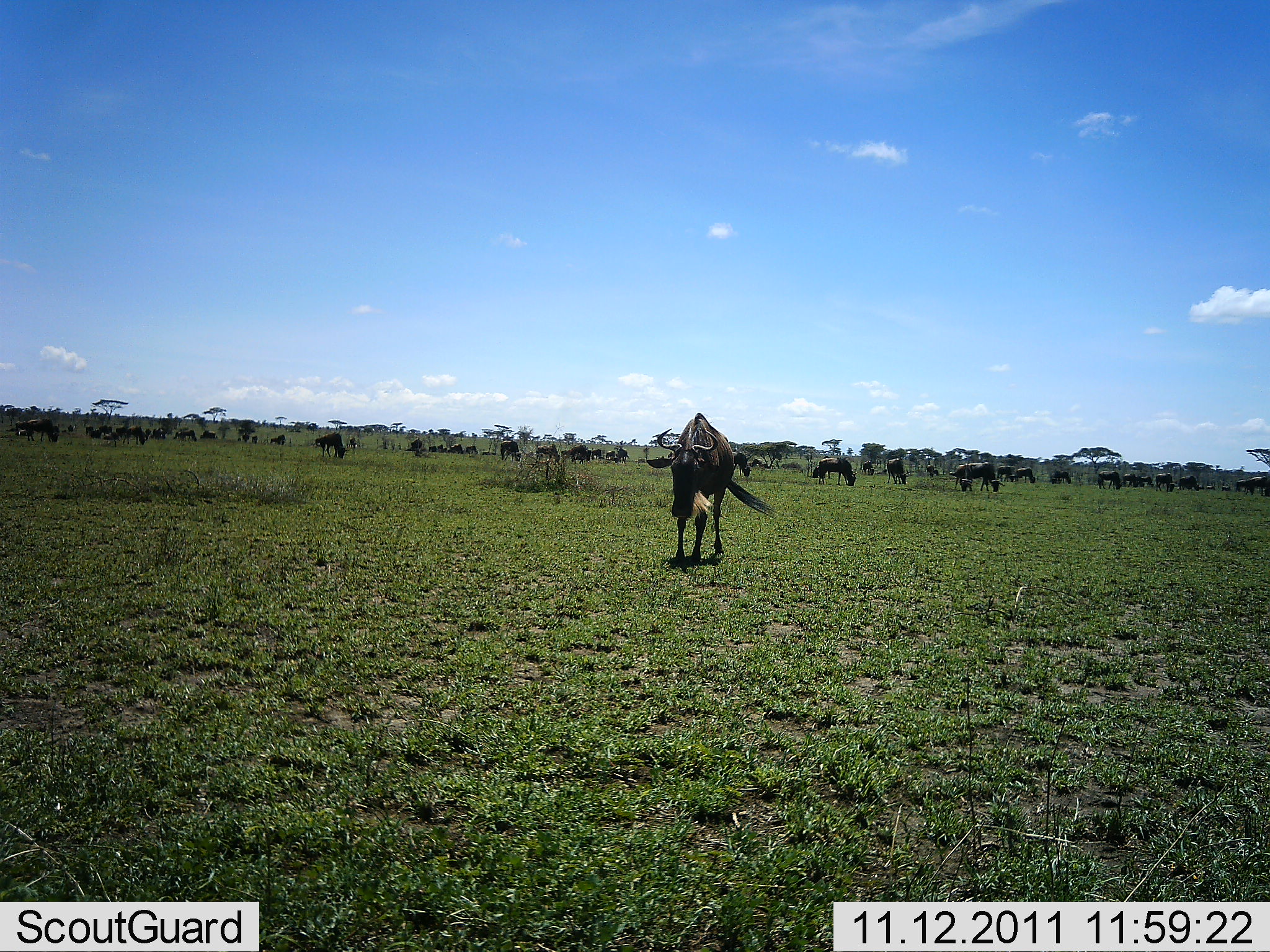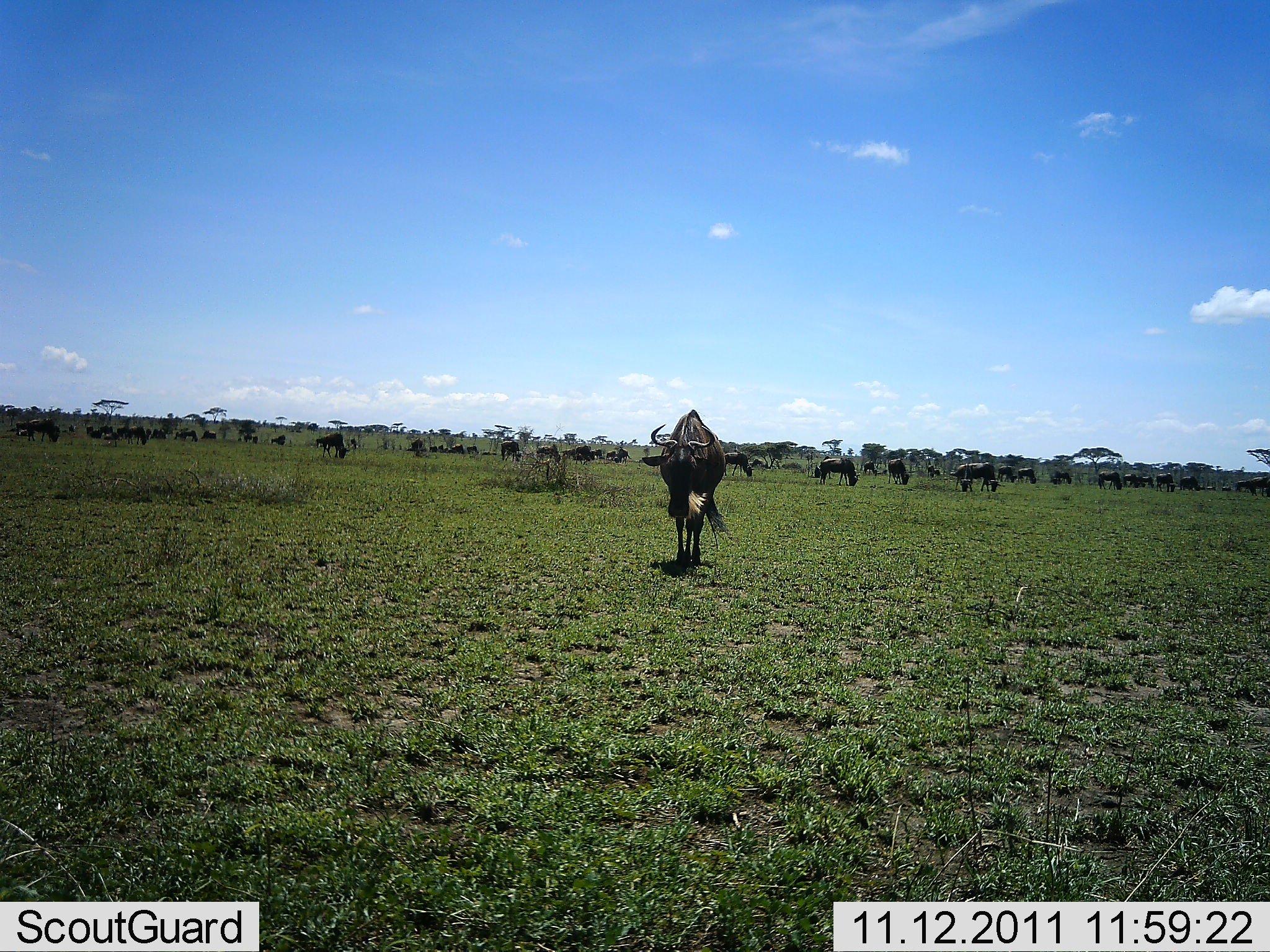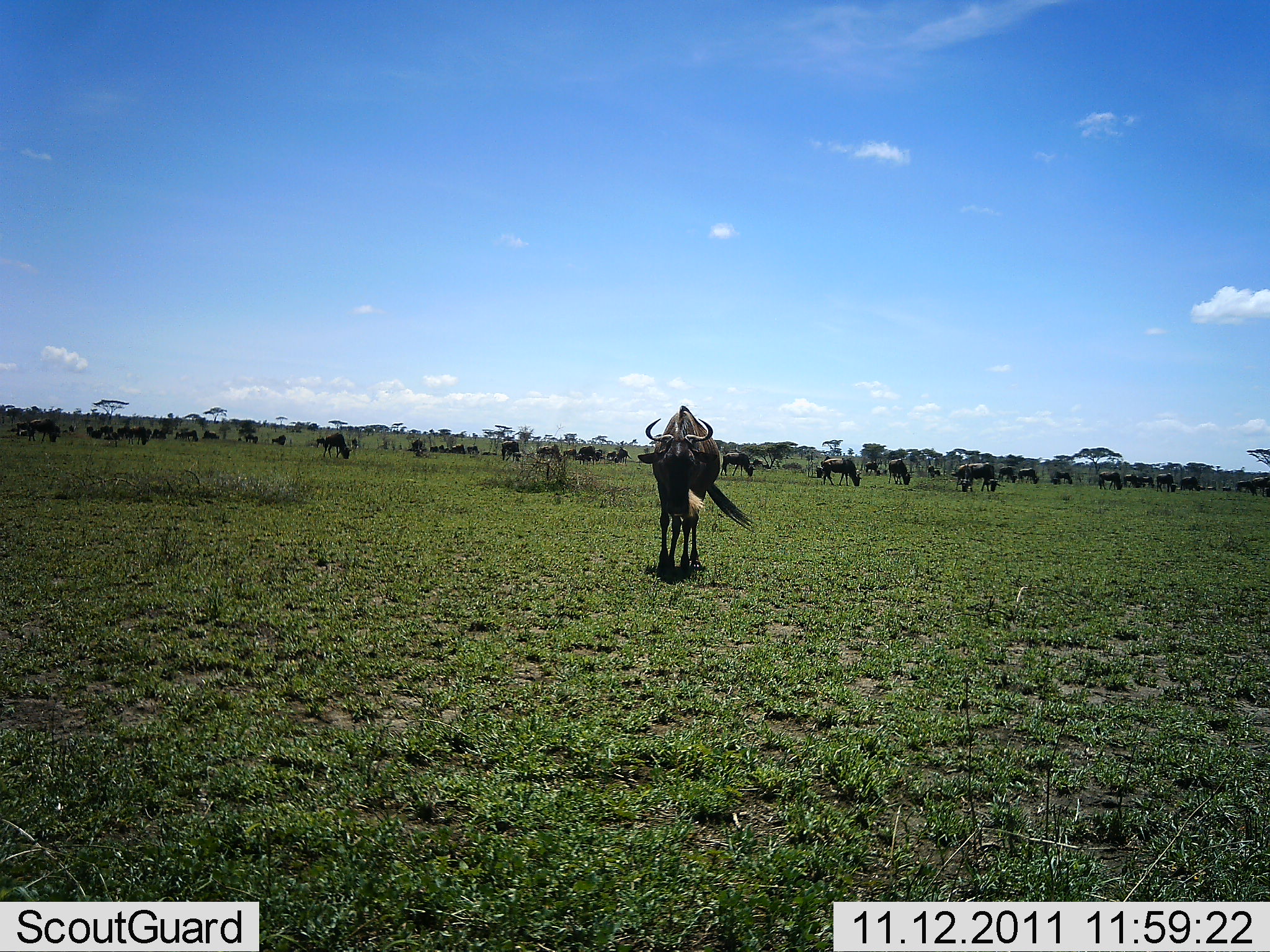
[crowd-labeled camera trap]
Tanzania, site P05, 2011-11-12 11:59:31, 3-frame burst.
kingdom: Animalia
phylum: Chordata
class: Mammalia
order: Artiodactyla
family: Bovidae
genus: Connochaetes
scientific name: Connochaetes taurinus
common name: blue wildebeest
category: wildebeest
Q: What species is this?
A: Wildebeest (blue wildebeest) (Connochaetes taurinus).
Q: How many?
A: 51+.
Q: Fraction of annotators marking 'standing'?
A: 80%.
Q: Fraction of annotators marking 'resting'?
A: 0%.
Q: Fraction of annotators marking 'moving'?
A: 60%.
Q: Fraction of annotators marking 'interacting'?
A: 0%.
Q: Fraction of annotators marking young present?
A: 0%.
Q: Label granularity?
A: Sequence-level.